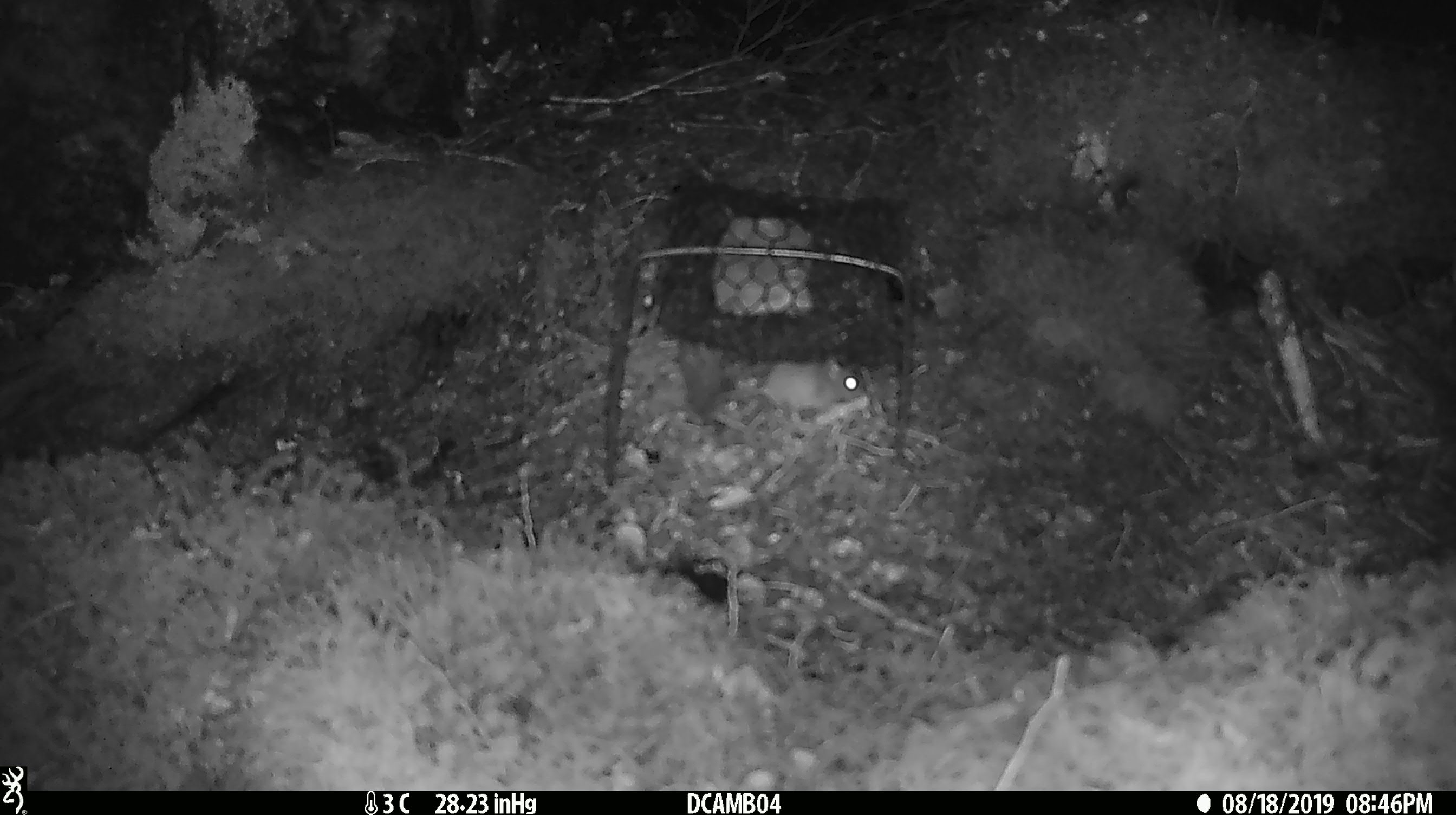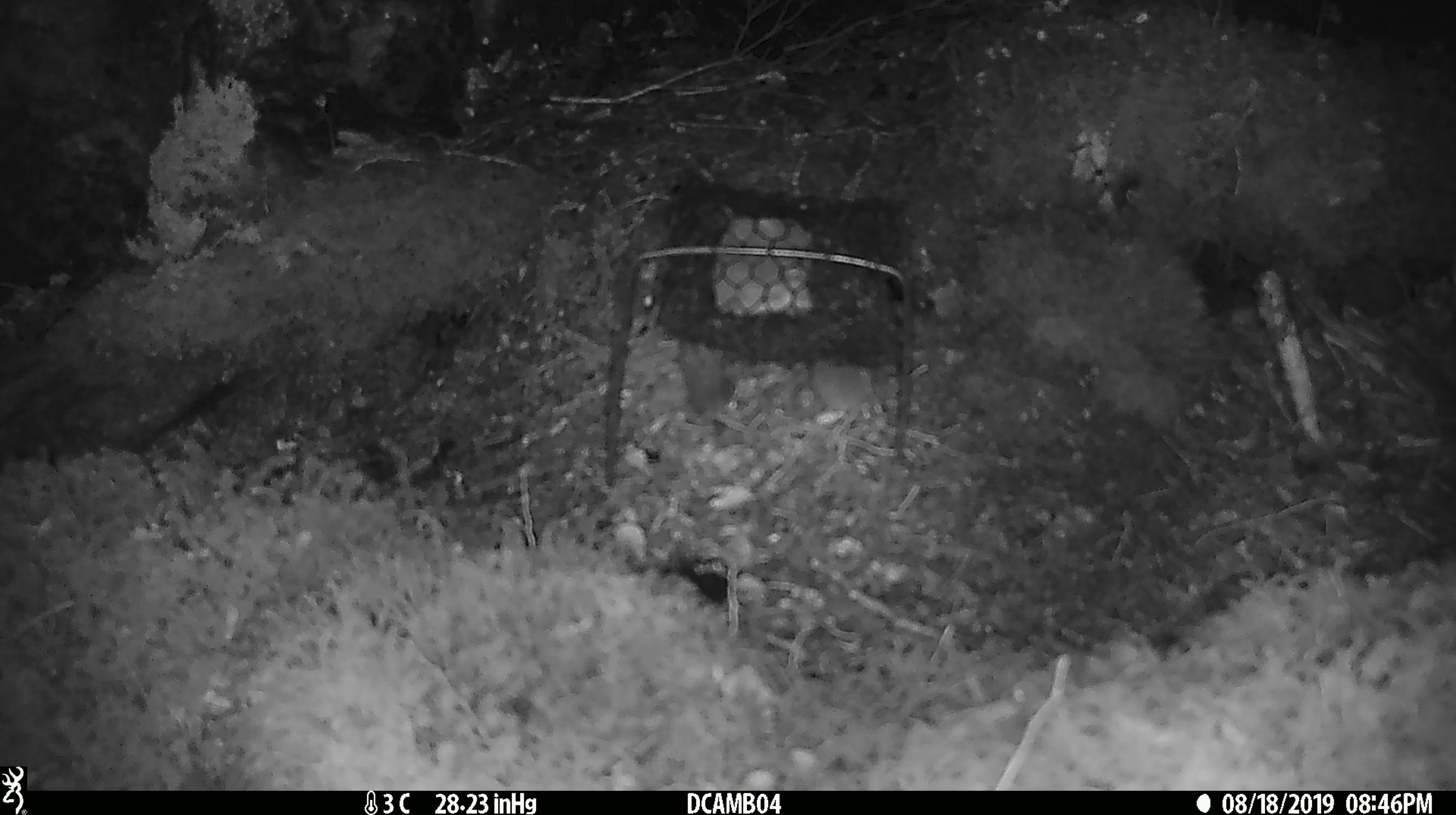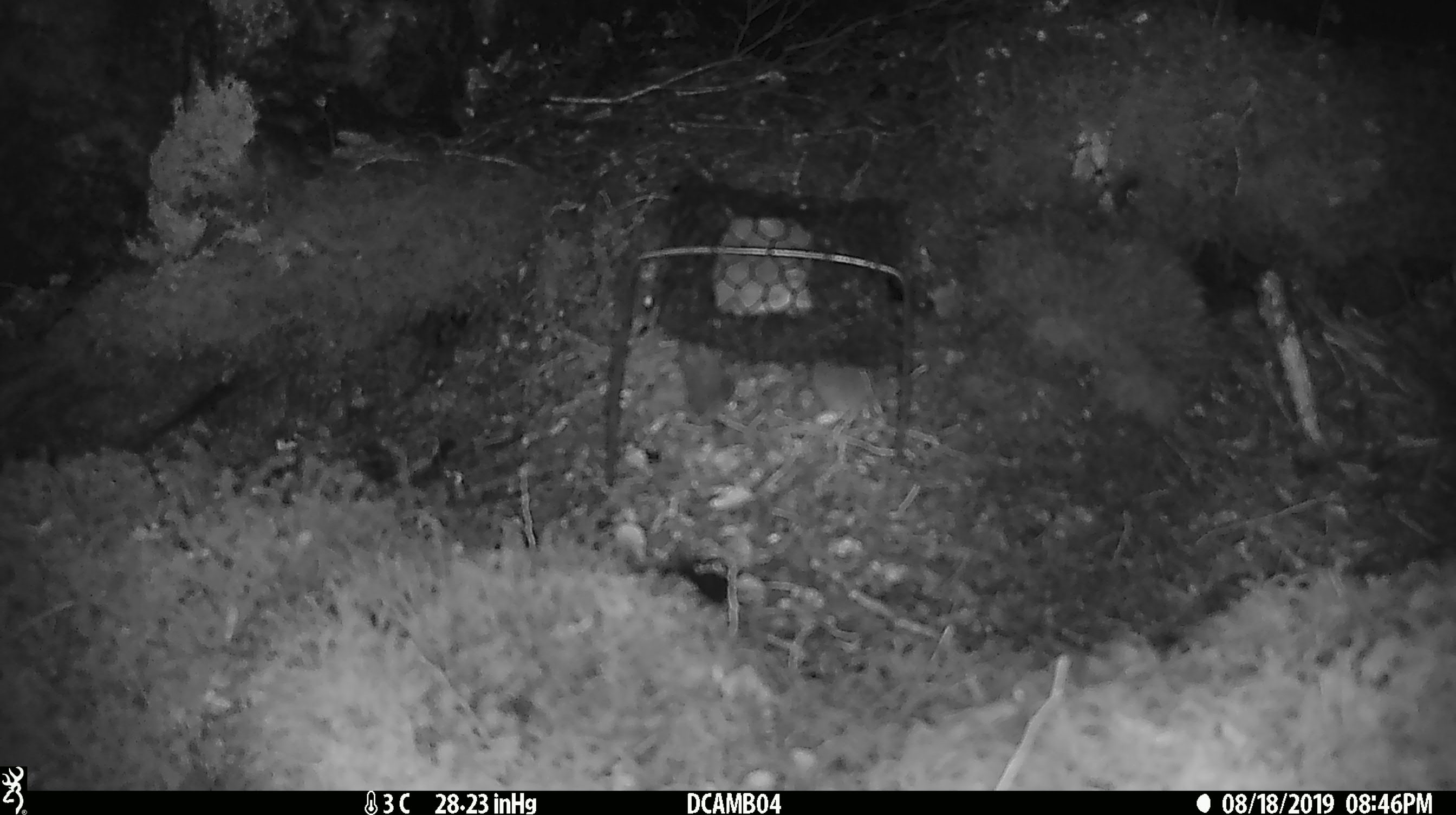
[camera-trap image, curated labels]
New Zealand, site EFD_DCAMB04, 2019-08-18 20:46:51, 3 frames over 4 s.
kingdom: Animalia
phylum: Chordata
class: Mammalia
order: Rodentia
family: Muridae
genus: Mus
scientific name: Mus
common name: mouse